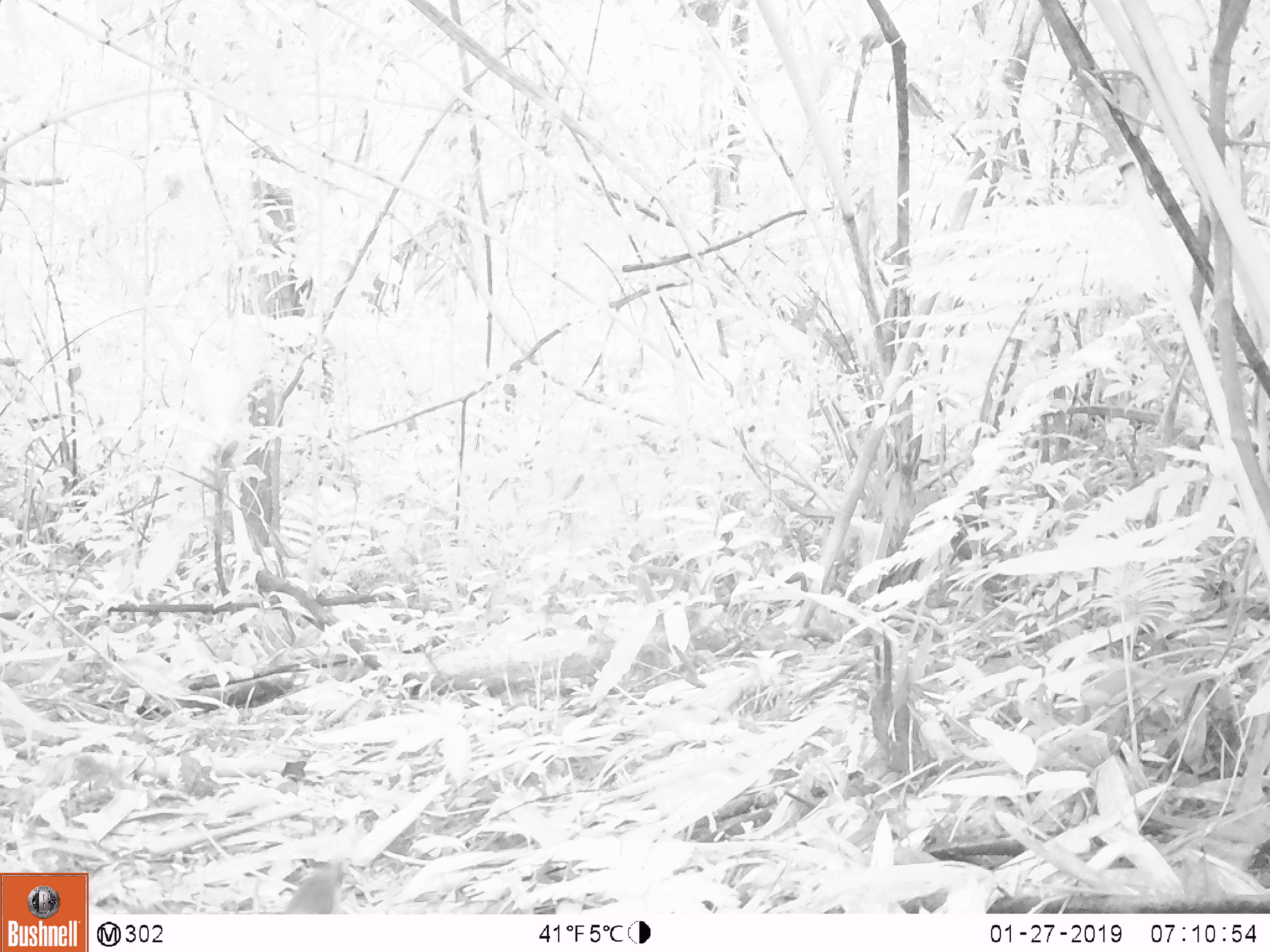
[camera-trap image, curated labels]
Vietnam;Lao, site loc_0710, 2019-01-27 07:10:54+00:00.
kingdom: Animalia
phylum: Chordata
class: Mammalia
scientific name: Mammalia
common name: mammal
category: unidentified small mammal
Unidentified small mammal (mammal) (Mammalia). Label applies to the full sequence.